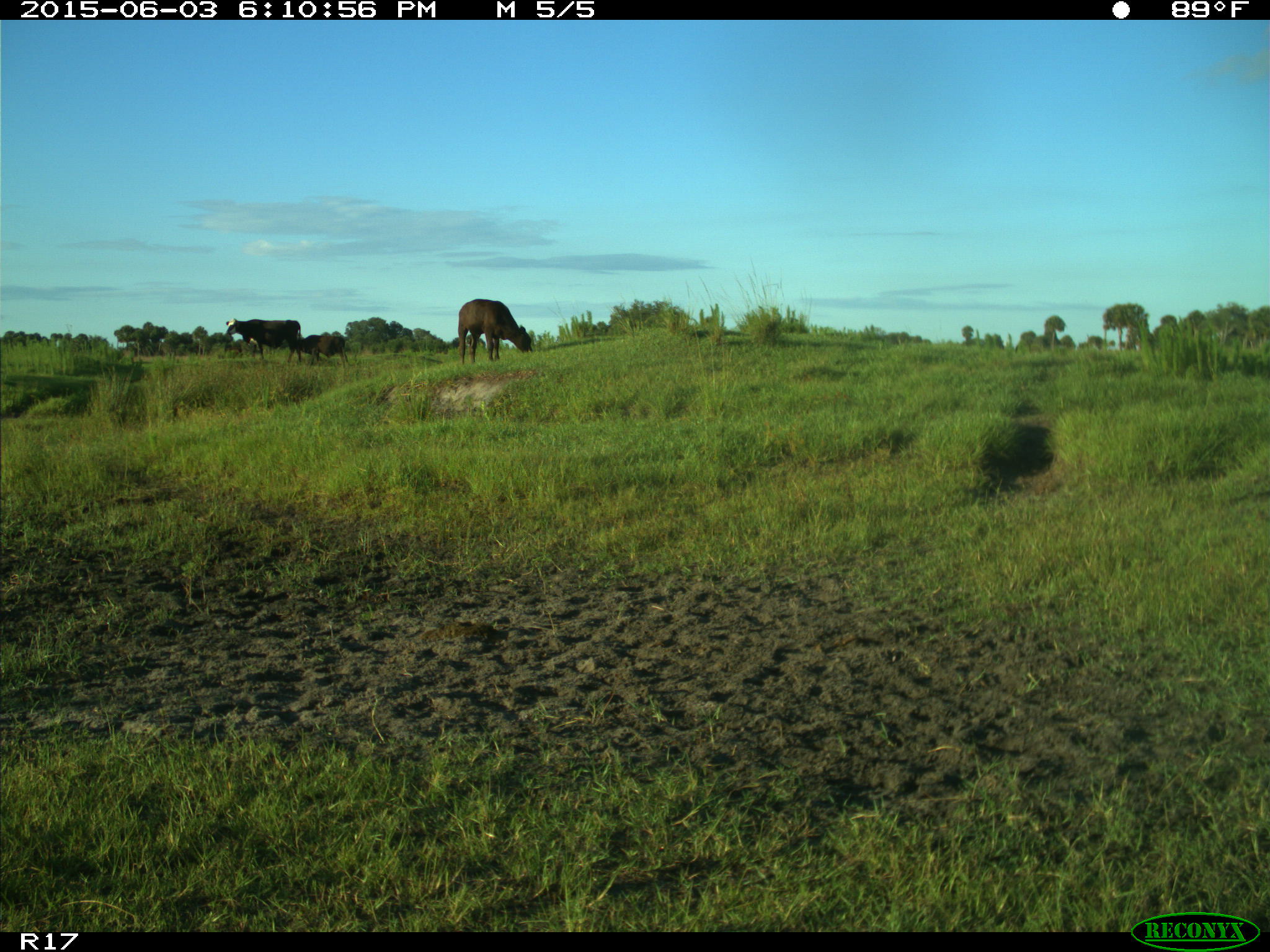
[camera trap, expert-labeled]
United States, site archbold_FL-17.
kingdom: Animalia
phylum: Chordata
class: Mammalia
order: Artiodactyla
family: Bovidae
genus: Bos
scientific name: Bos taurus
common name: domestic cow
Bos taurus (domestic cow).